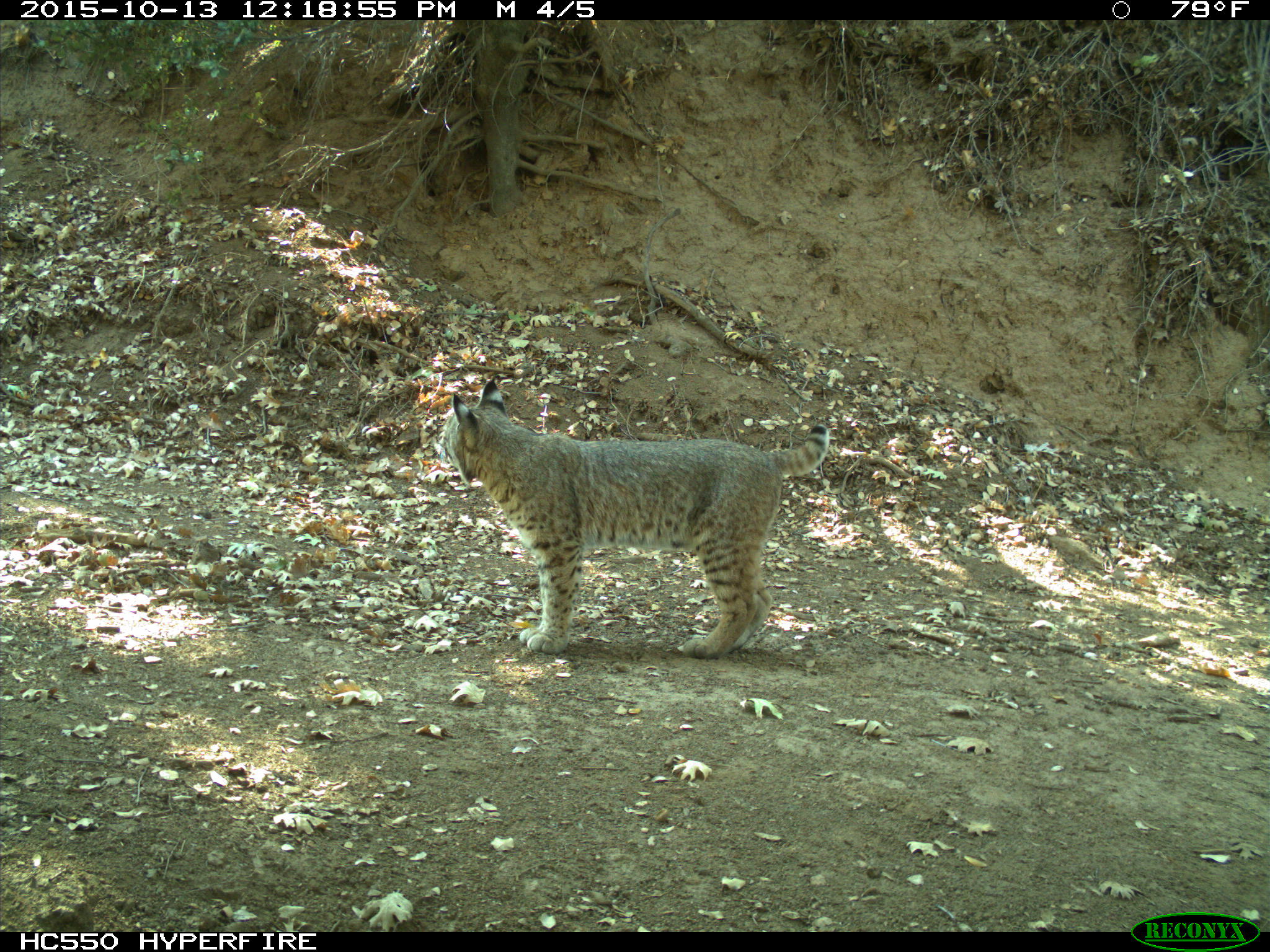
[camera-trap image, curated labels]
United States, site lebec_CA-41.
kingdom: Animalia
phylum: Chordata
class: Mammalia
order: Carnivora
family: Felidae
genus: Lynx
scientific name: Lynx rufus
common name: bobcat